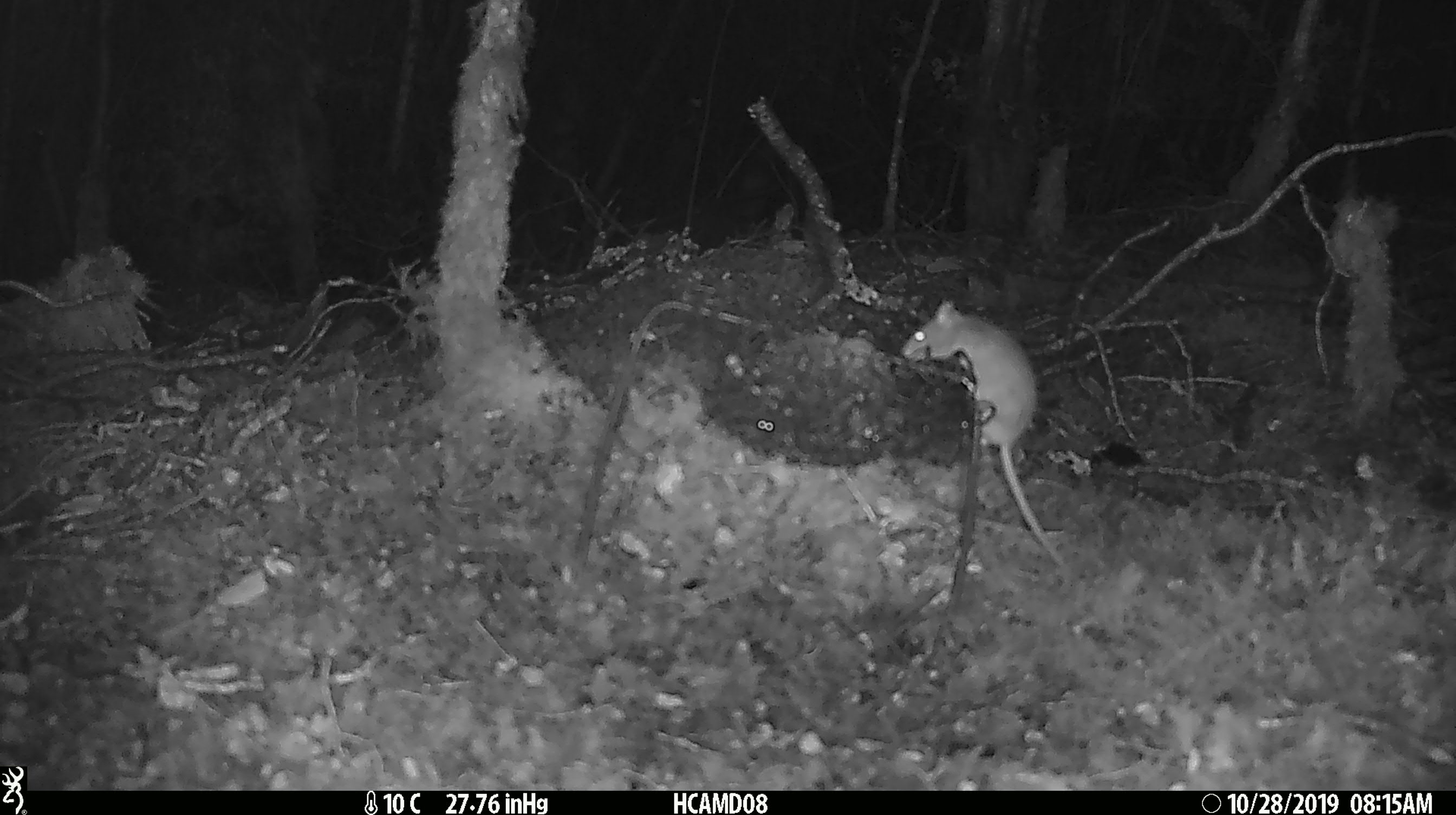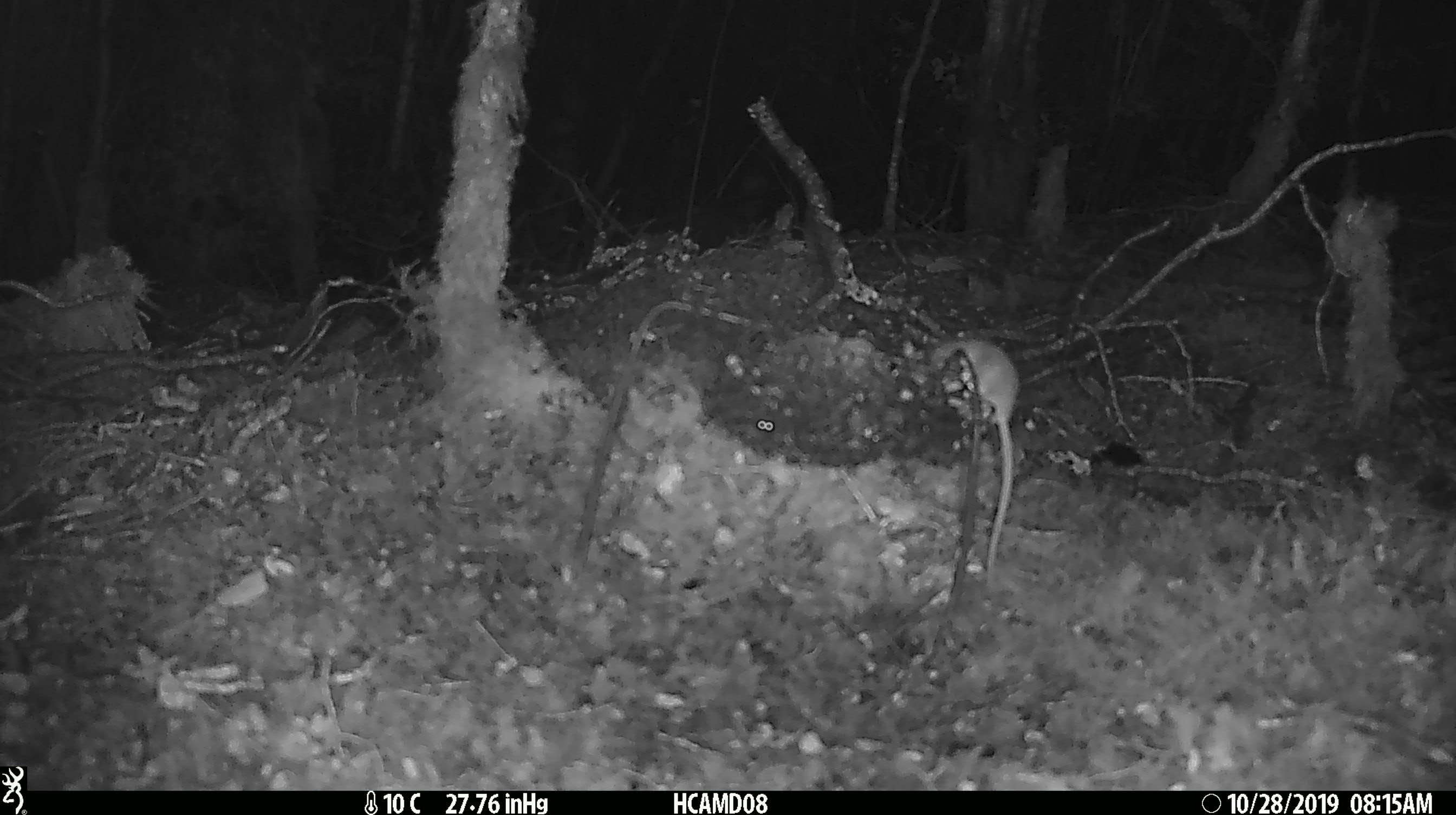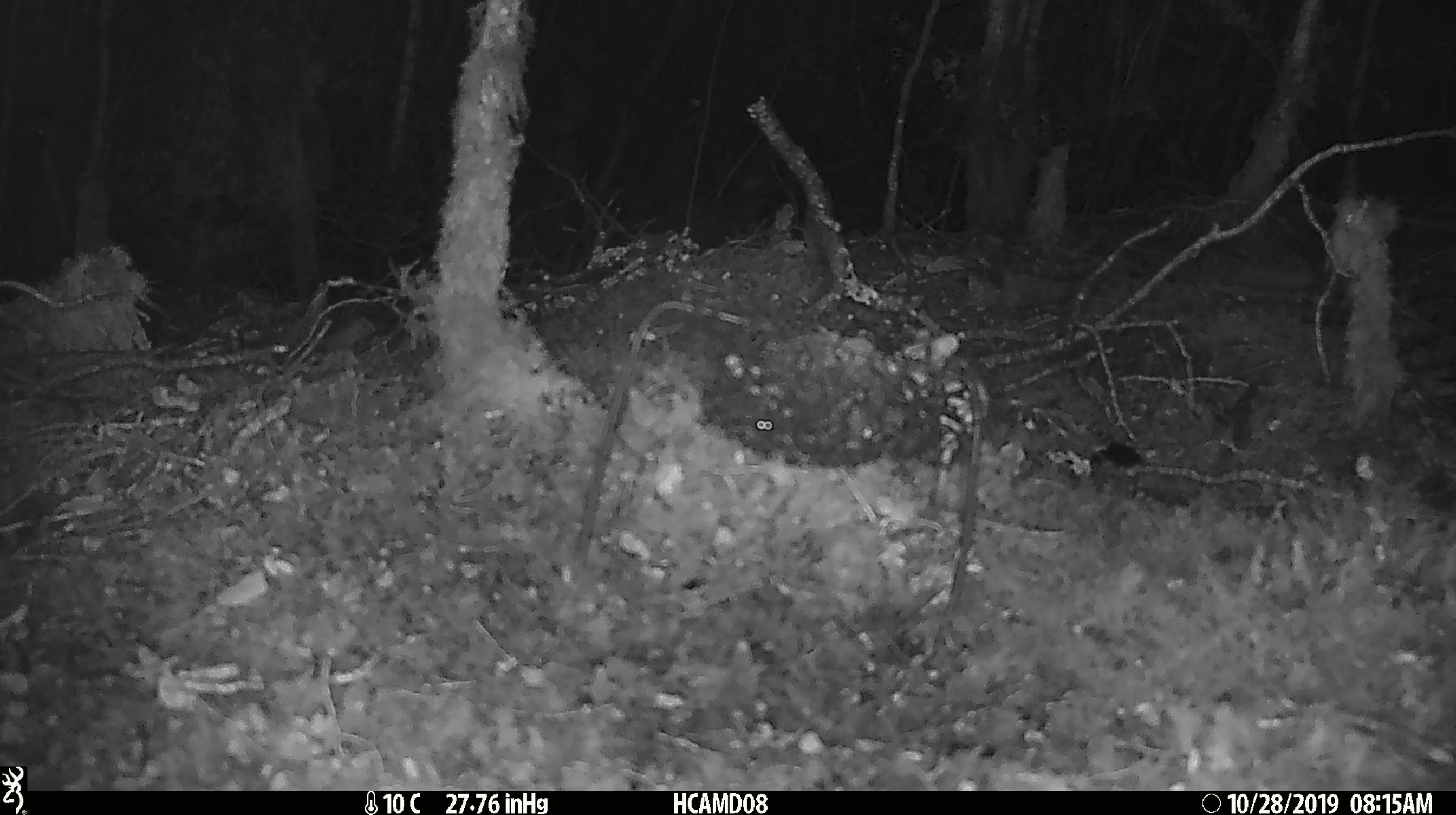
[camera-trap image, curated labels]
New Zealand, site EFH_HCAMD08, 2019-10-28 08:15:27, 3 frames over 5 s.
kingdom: Animalia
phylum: Chordata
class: Mammalia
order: Rodentia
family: Muridae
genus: Mus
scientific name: Mus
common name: mouse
Mouse (Mus).